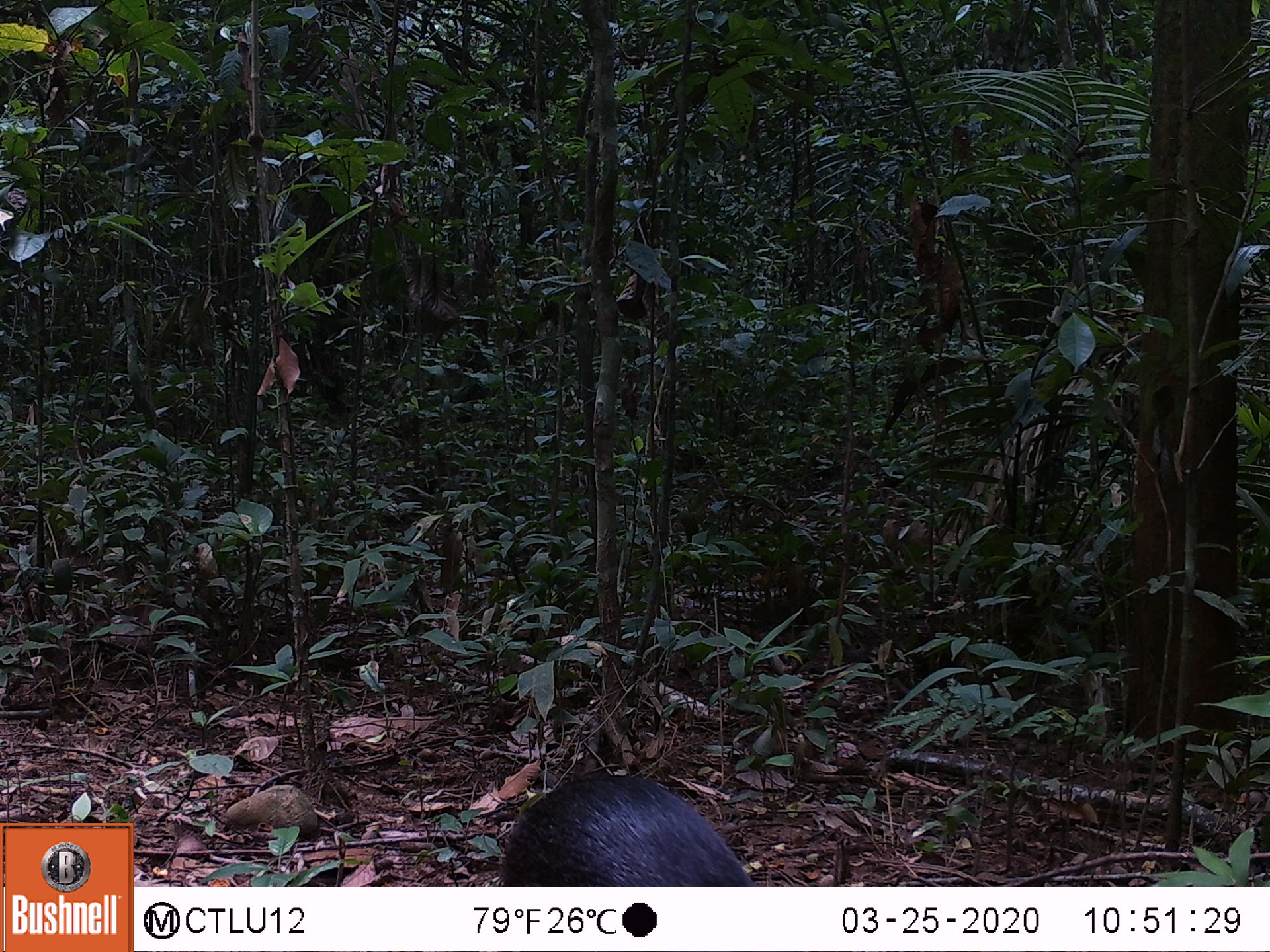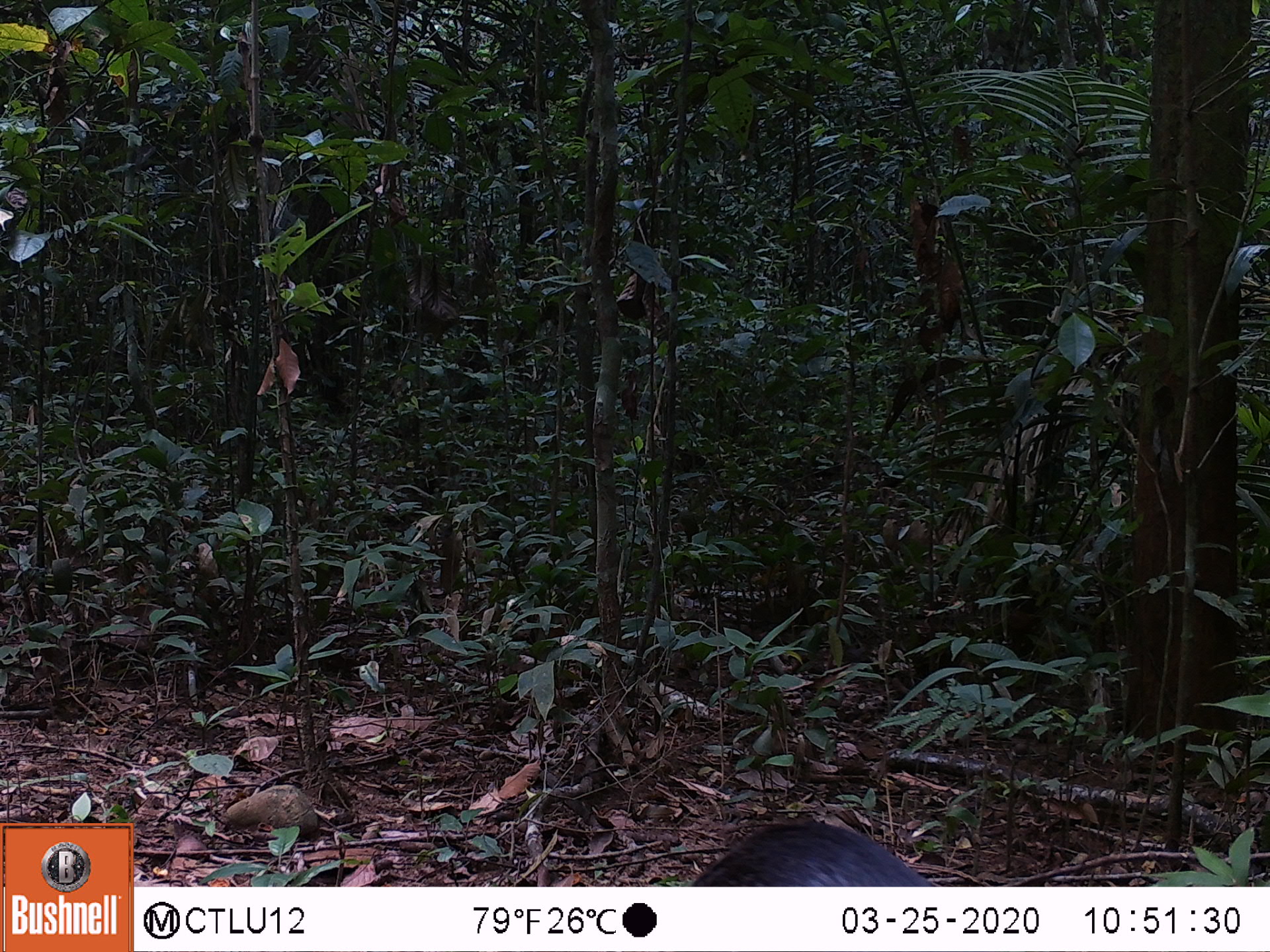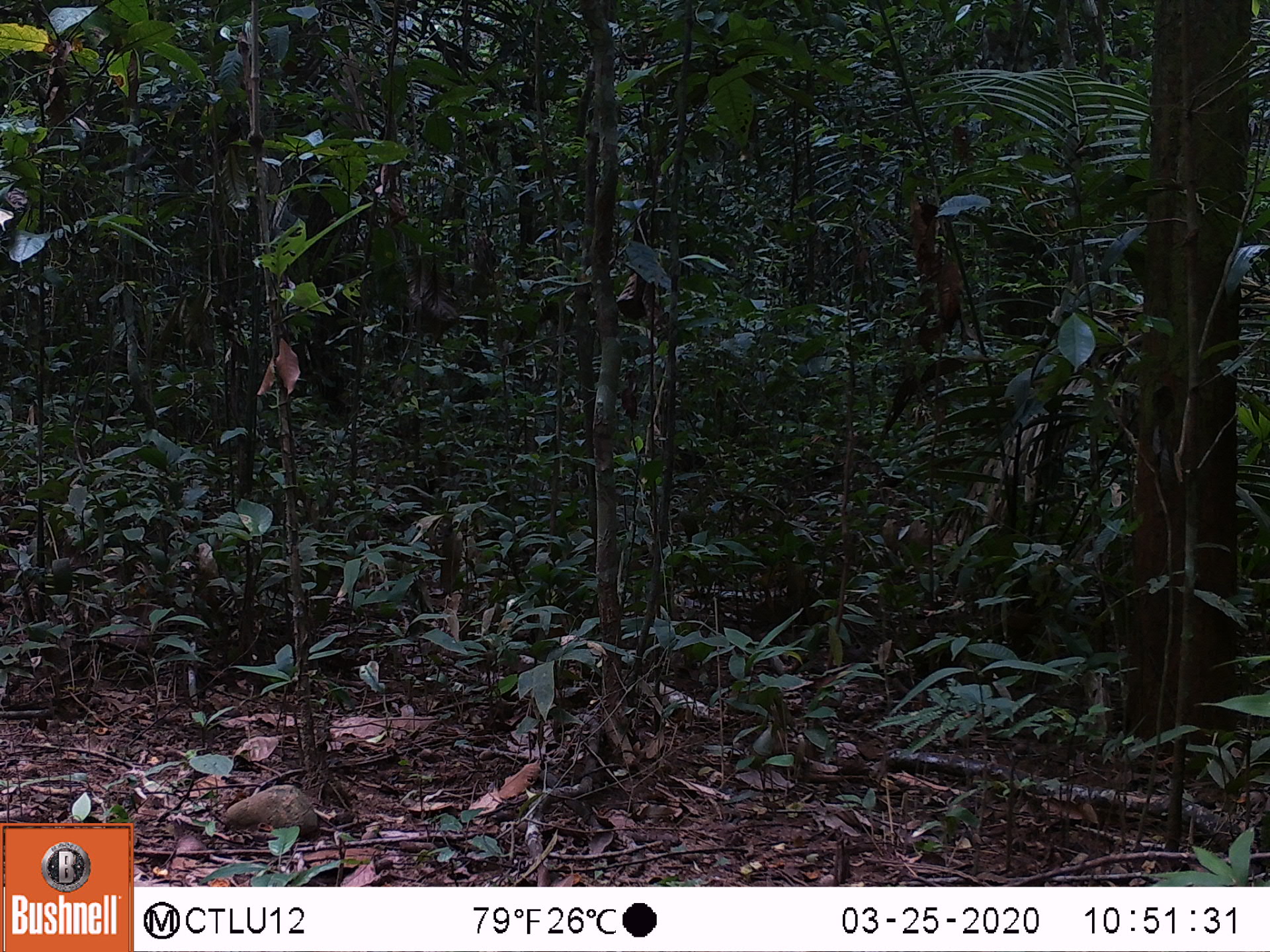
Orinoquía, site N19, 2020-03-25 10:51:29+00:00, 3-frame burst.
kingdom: Animalia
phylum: Chordata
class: Mammalia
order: Rodentia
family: Dasyproctidae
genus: Dasyprocta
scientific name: Dasyprocta fuliginosa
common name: black agouti